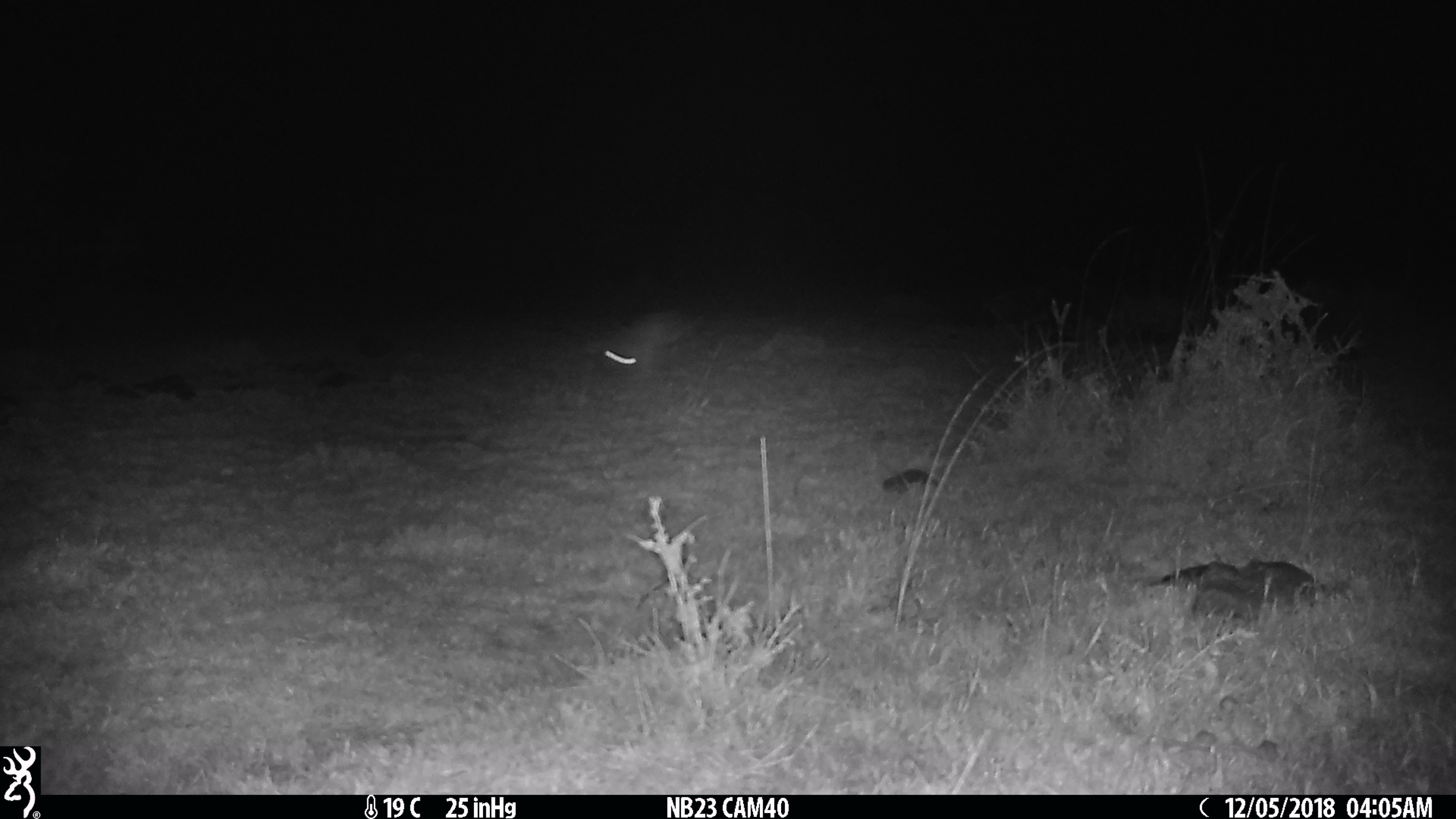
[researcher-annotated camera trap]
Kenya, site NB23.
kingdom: Animalia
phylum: Chordata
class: Mammalia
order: Lagomorpha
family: Leporidae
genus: Lepus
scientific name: Lepus capensis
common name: cape hare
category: hare